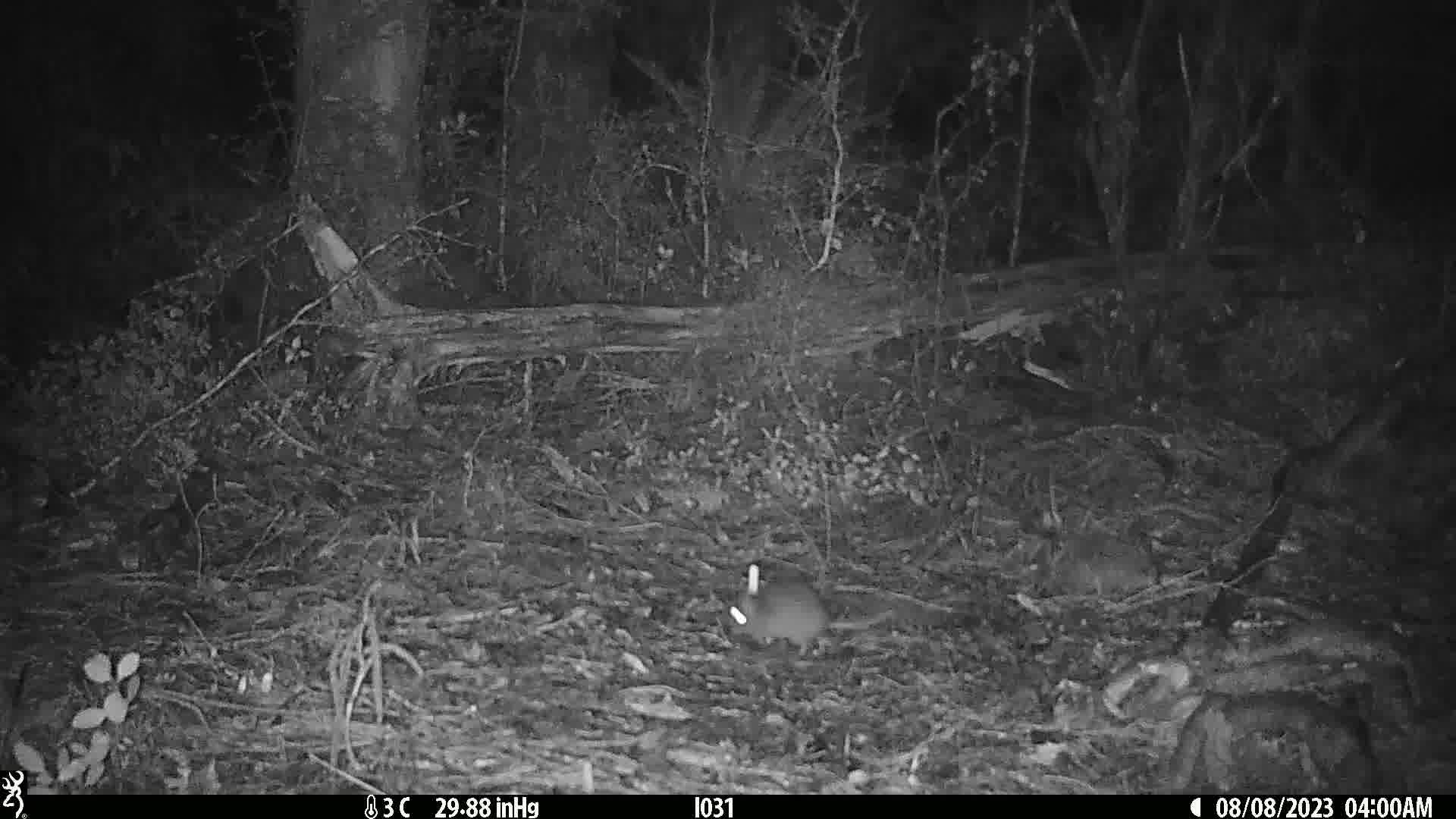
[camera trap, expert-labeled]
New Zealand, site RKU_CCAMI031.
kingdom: Animalia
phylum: Chordata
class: Mammalia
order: Rodentia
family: Muridae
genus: Rattus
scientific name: Rattus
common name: rat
Rat (Rattus).